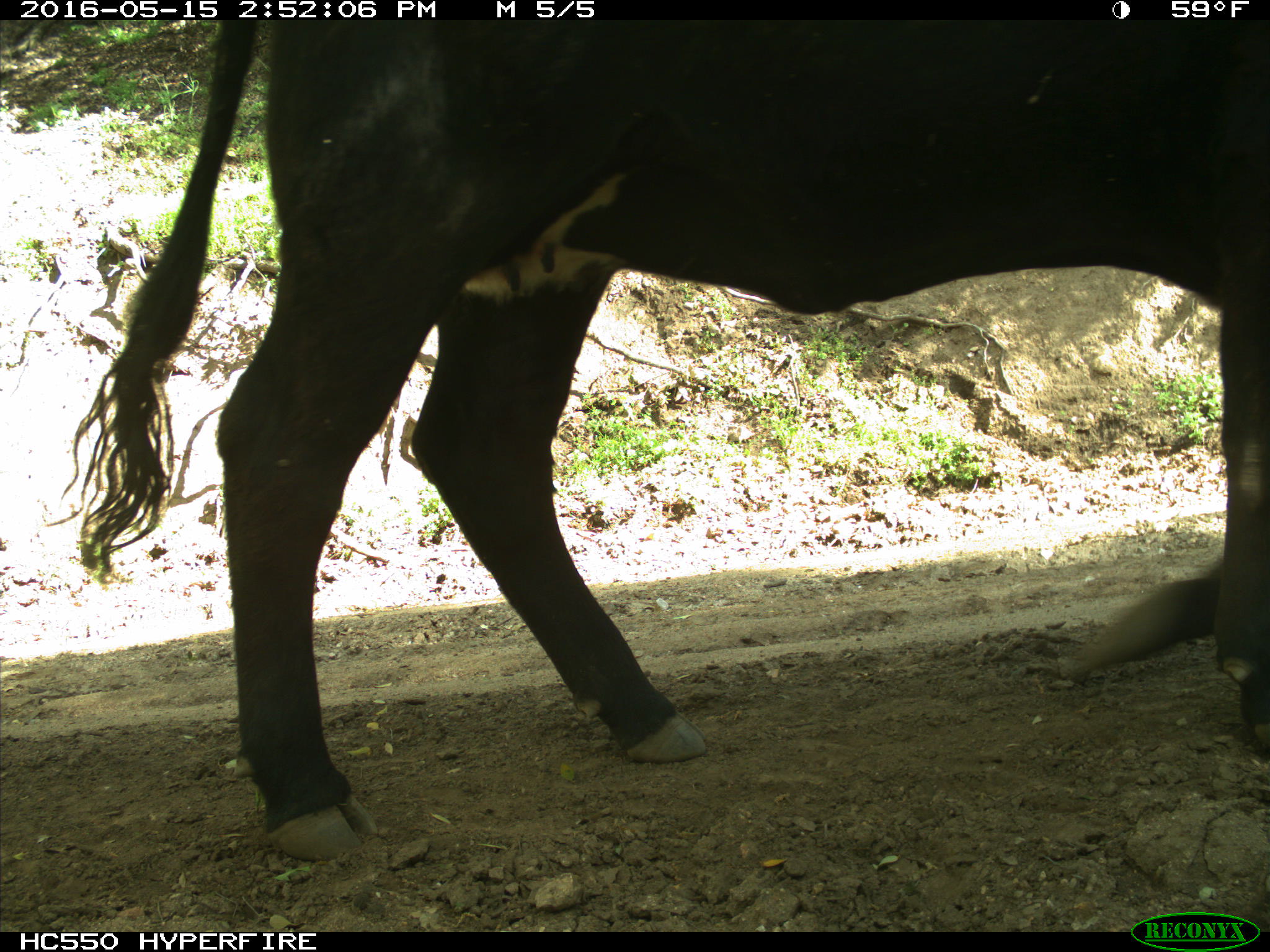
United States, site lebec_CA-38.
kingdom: Animalia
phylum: Chordata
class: Mammalia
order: Artiodactyla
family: Bovidae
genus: Bos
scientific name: Bos taurus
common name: domestic cow